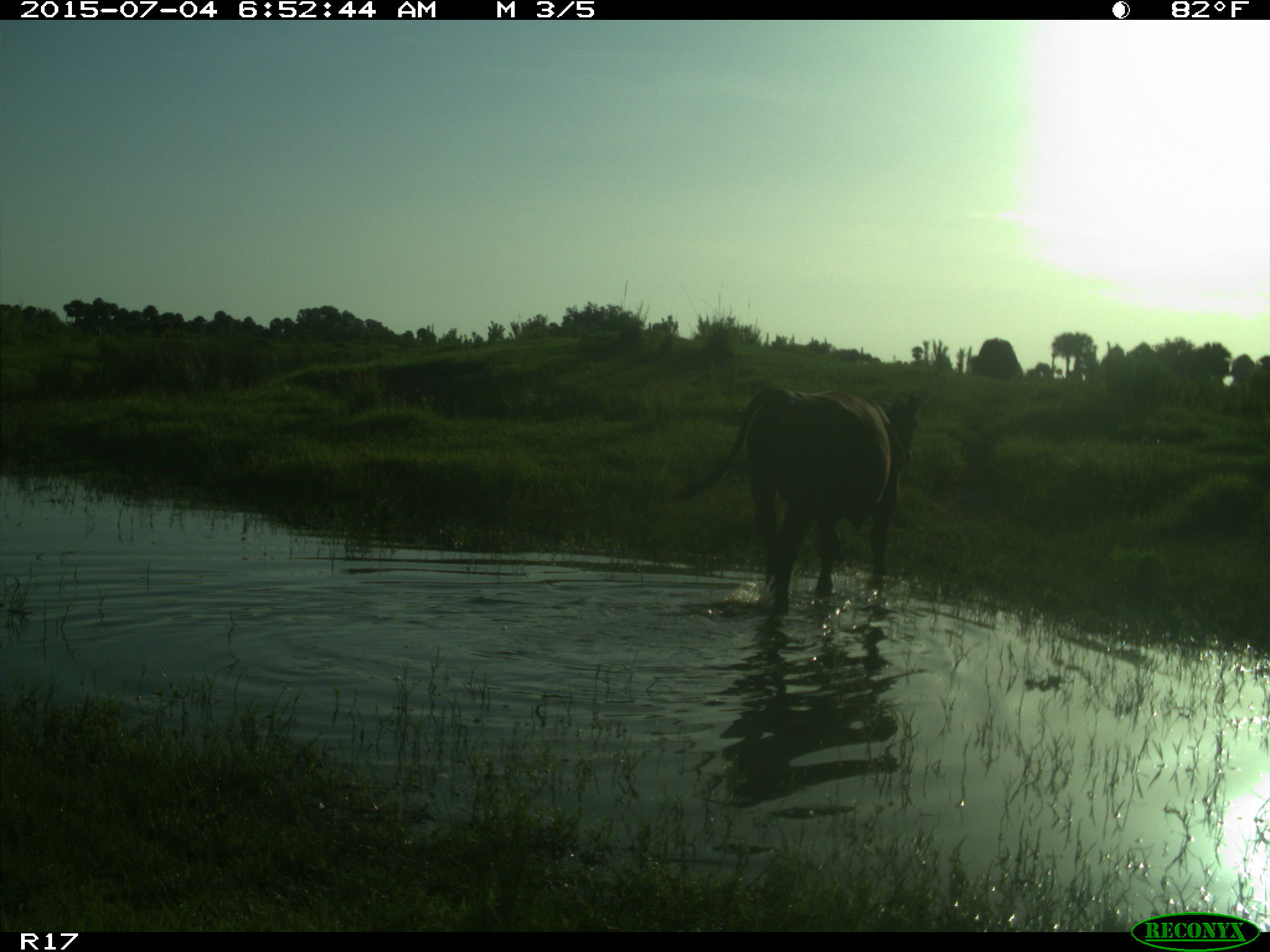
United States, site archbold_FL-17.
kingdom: Animalia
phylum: Chordata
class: Mammalia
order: Artiodactyla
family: Bovidae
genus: Bos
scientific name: Bos taurus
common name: domestic cow